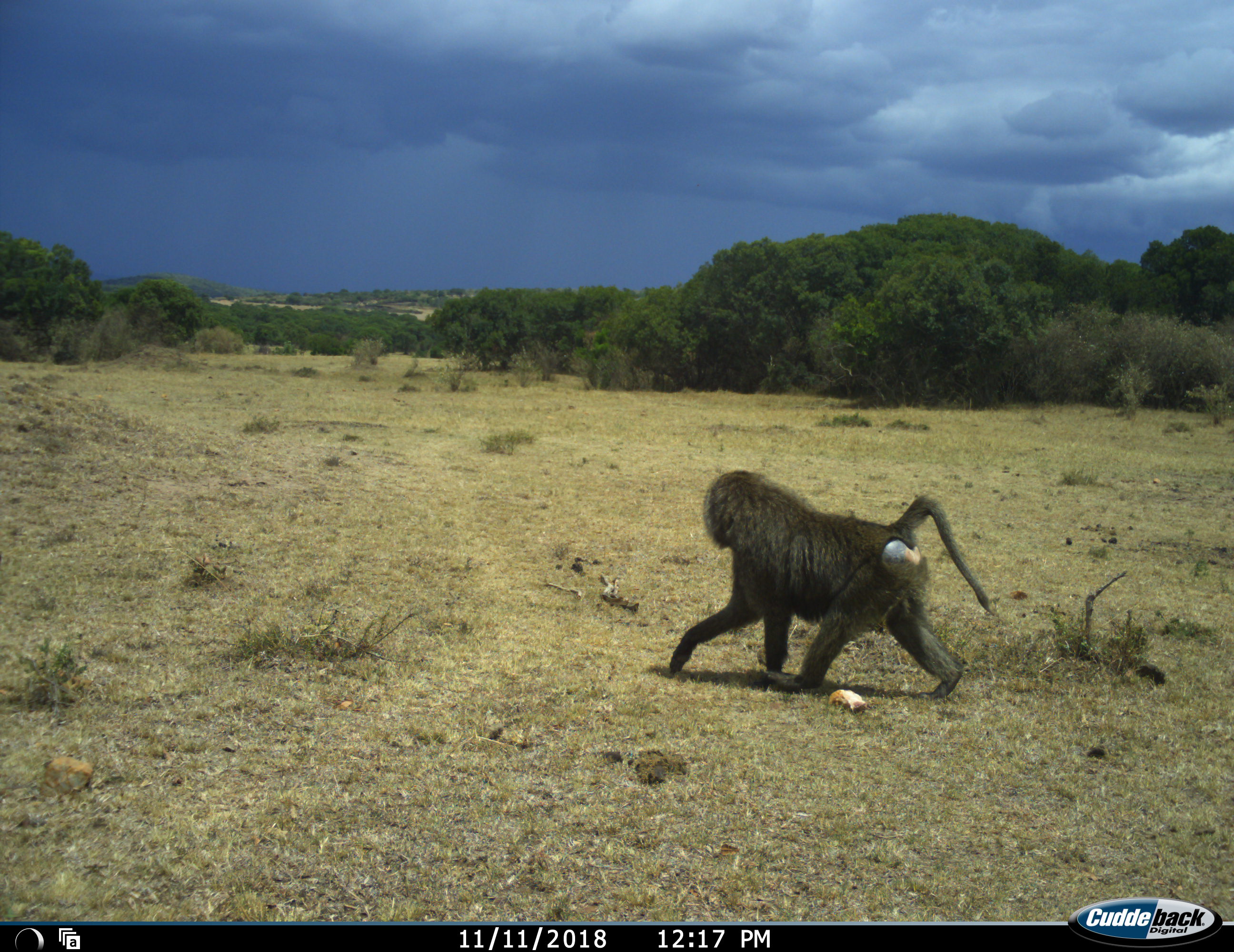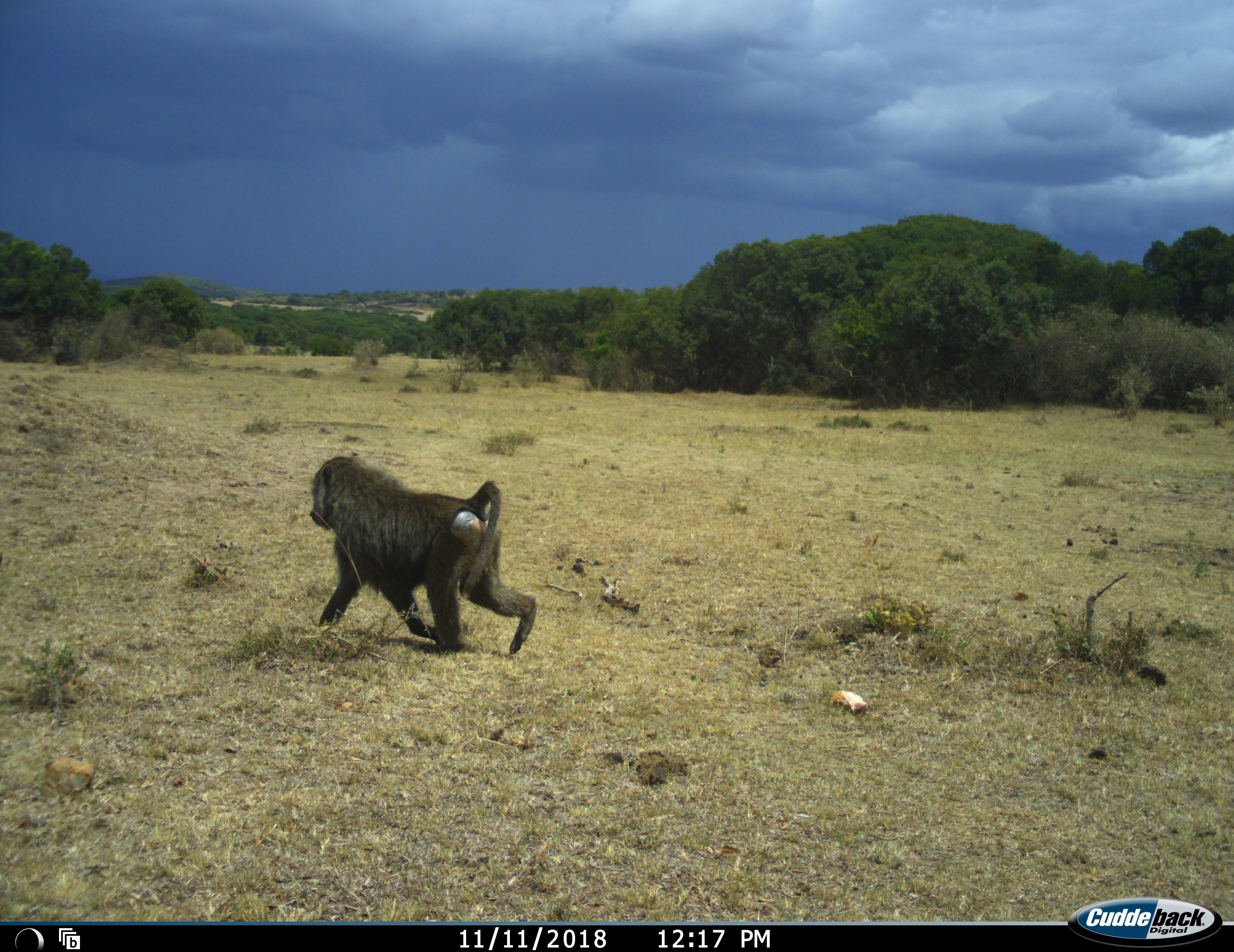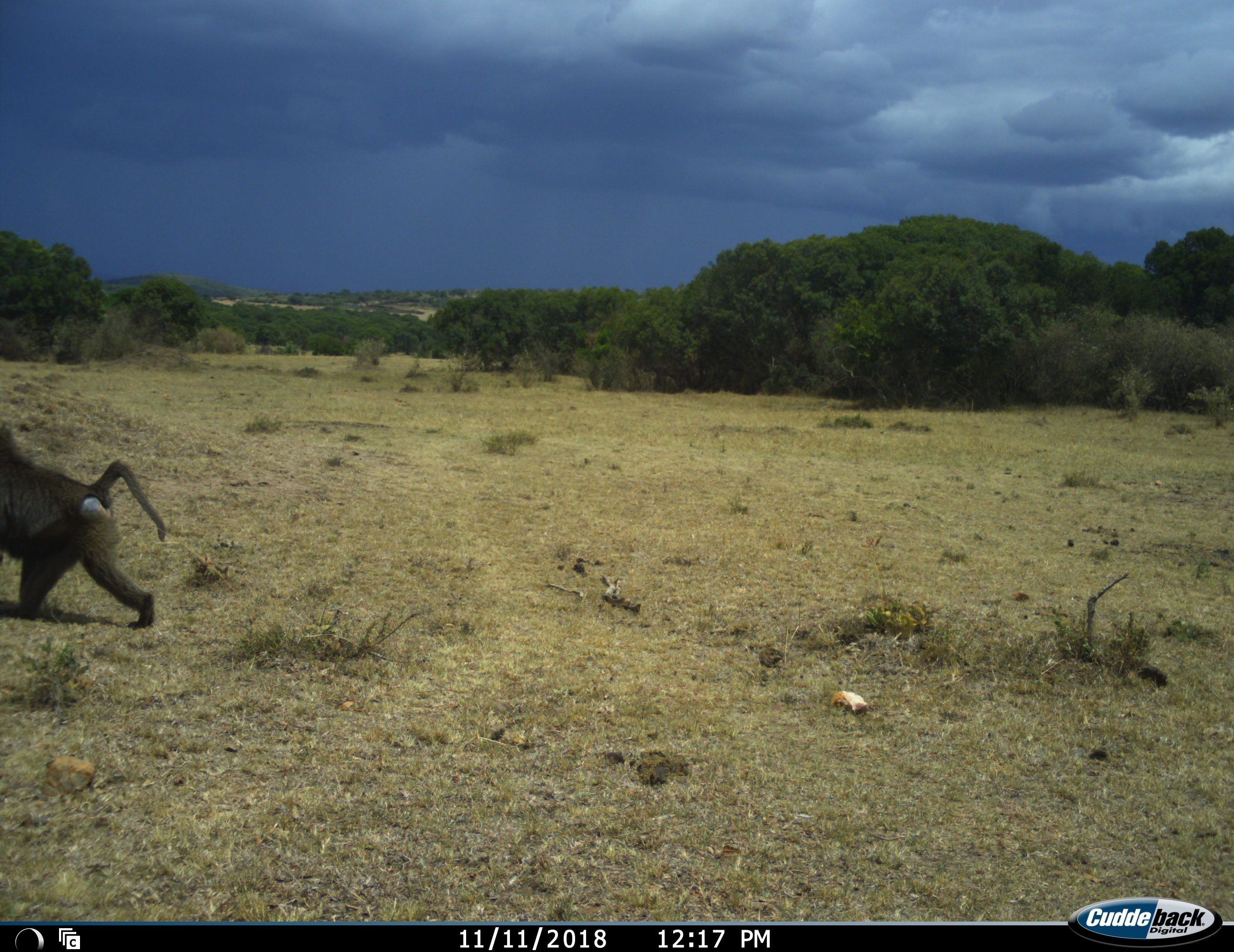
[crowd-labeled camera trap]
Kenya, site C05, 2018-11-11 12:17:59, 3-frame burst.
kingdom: Animalia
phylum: Chordata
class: Mammalia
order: Primates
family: Cercopithecidae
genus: Papio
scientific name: Papio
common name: baboon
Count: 1.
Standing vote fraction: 0%.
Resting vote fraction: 0%.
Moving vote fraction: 100%.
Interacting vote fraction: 0%.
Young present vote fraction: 0%.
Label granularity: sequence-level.